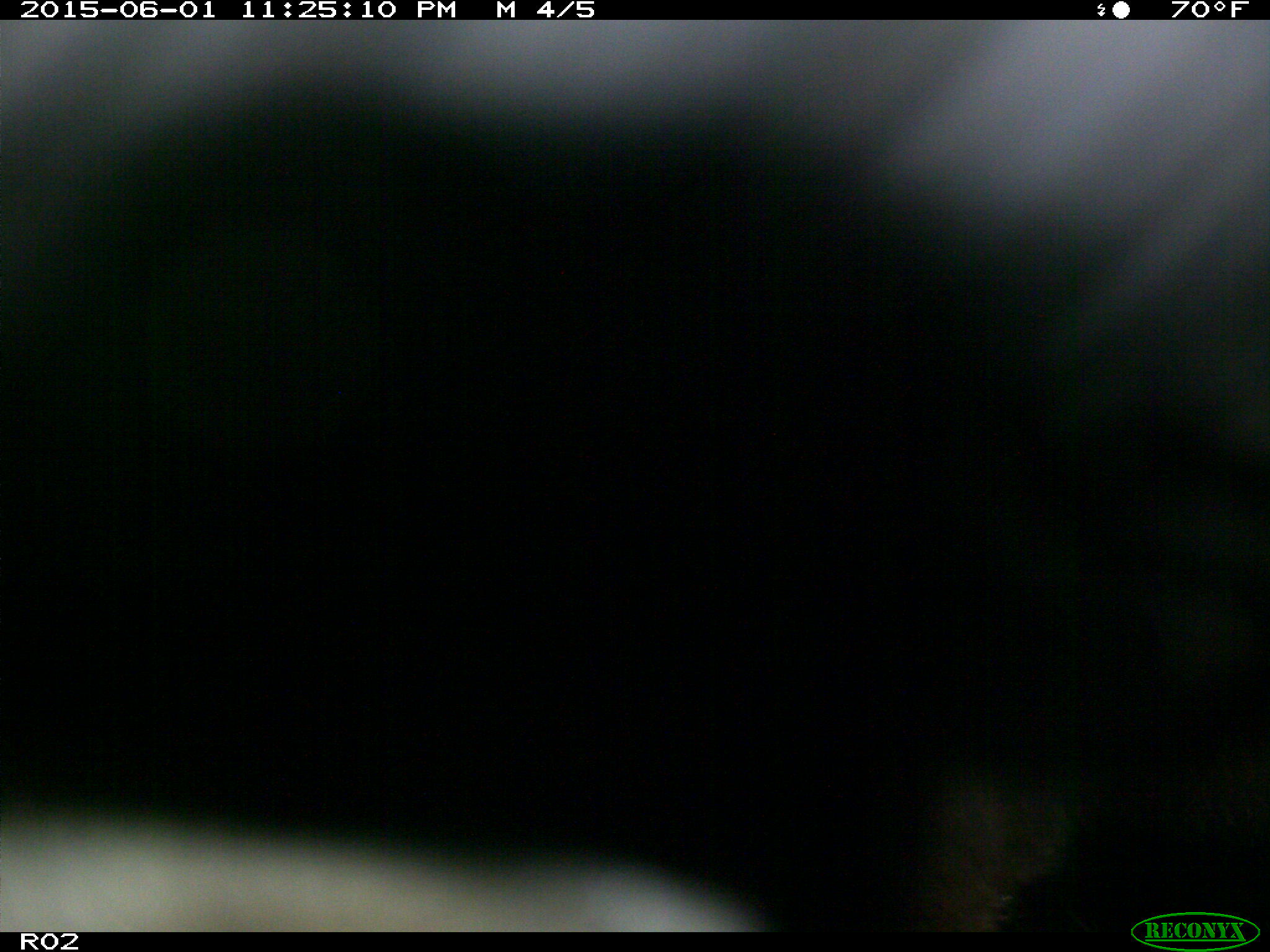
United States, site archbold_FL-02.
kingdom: Animalia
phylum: Chordata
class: Mammalia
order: Artiodactyla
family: Bovidae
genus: Bos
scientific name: Bos taurus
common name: domestic cow